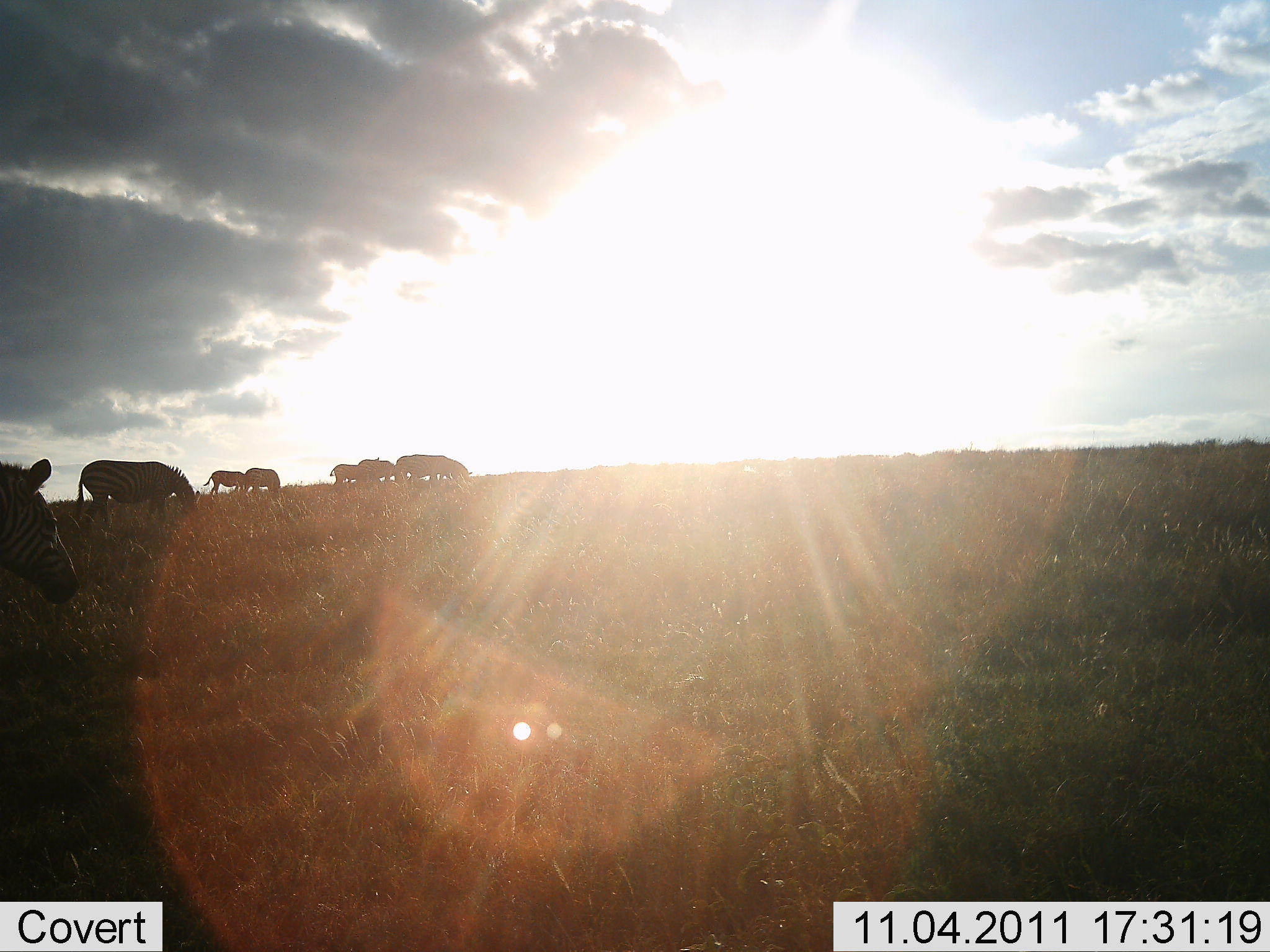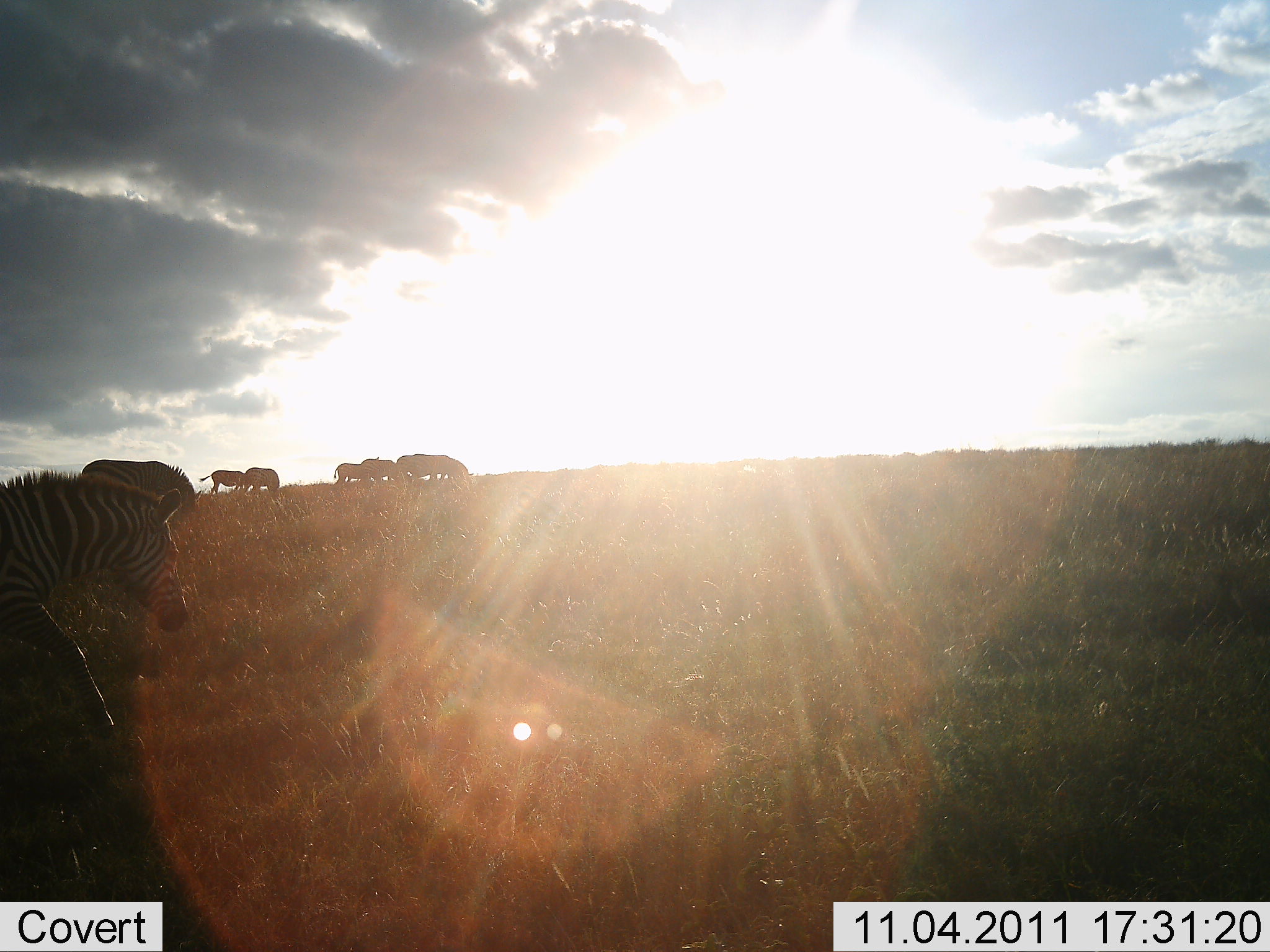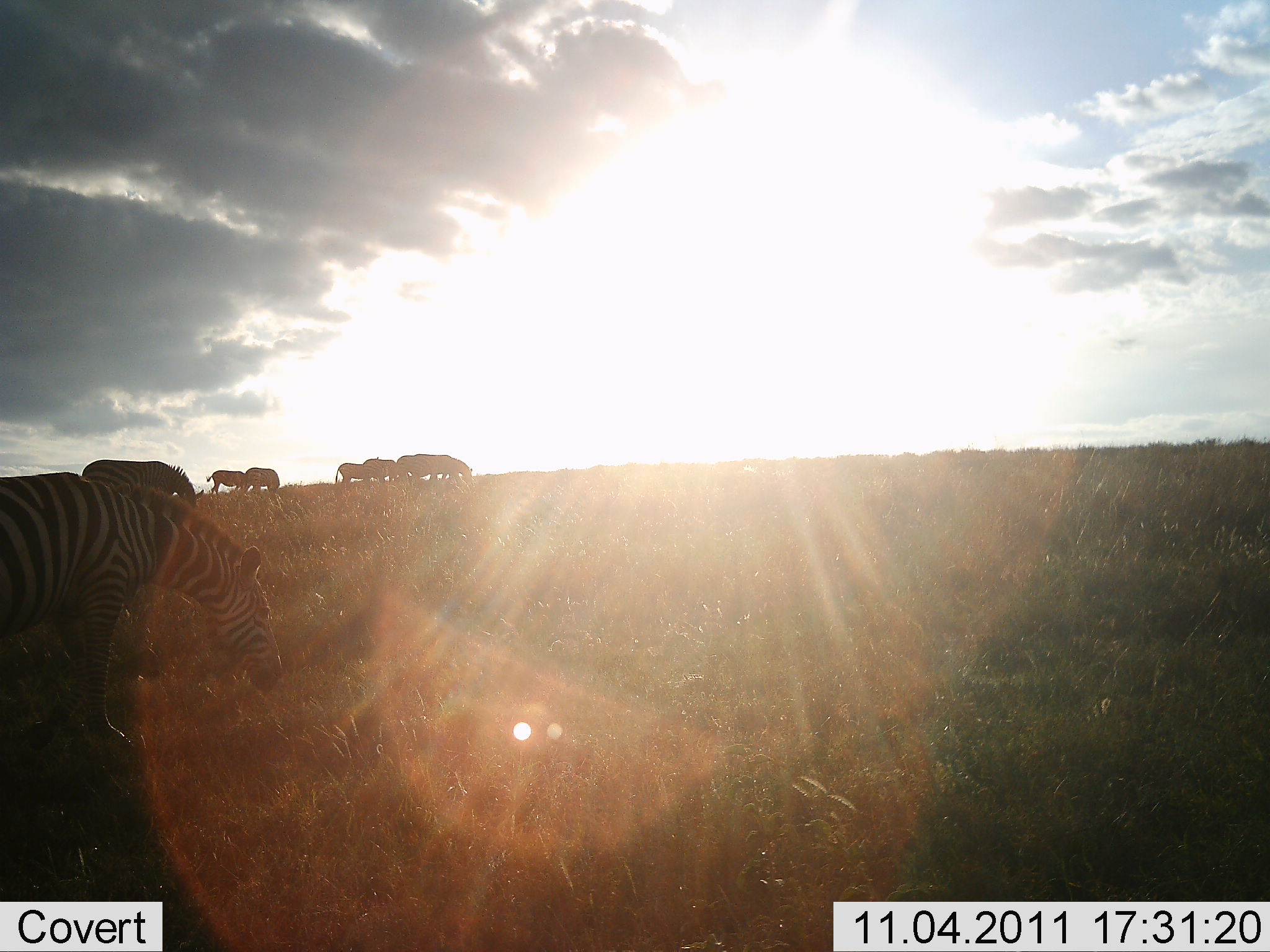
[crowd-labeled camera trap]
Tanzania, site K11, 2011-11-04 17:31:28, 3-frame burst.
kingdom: Animalia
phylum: Chordata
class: Mammalia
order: Perissodactyla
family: Equidae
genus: Equus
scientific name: Equus quagga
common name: plains zebra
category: zebra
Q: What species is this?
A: Zebra (plains zebra) (Equus quagga).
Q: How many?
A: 8.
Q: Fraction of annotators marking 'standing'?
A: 47%.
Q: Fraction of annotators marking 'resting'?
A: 0%.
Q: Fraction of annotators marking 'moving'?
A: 47%.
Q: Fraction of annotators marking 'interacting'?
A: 0%.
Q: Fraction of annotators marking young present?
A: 0%.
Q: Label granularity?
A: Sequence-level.